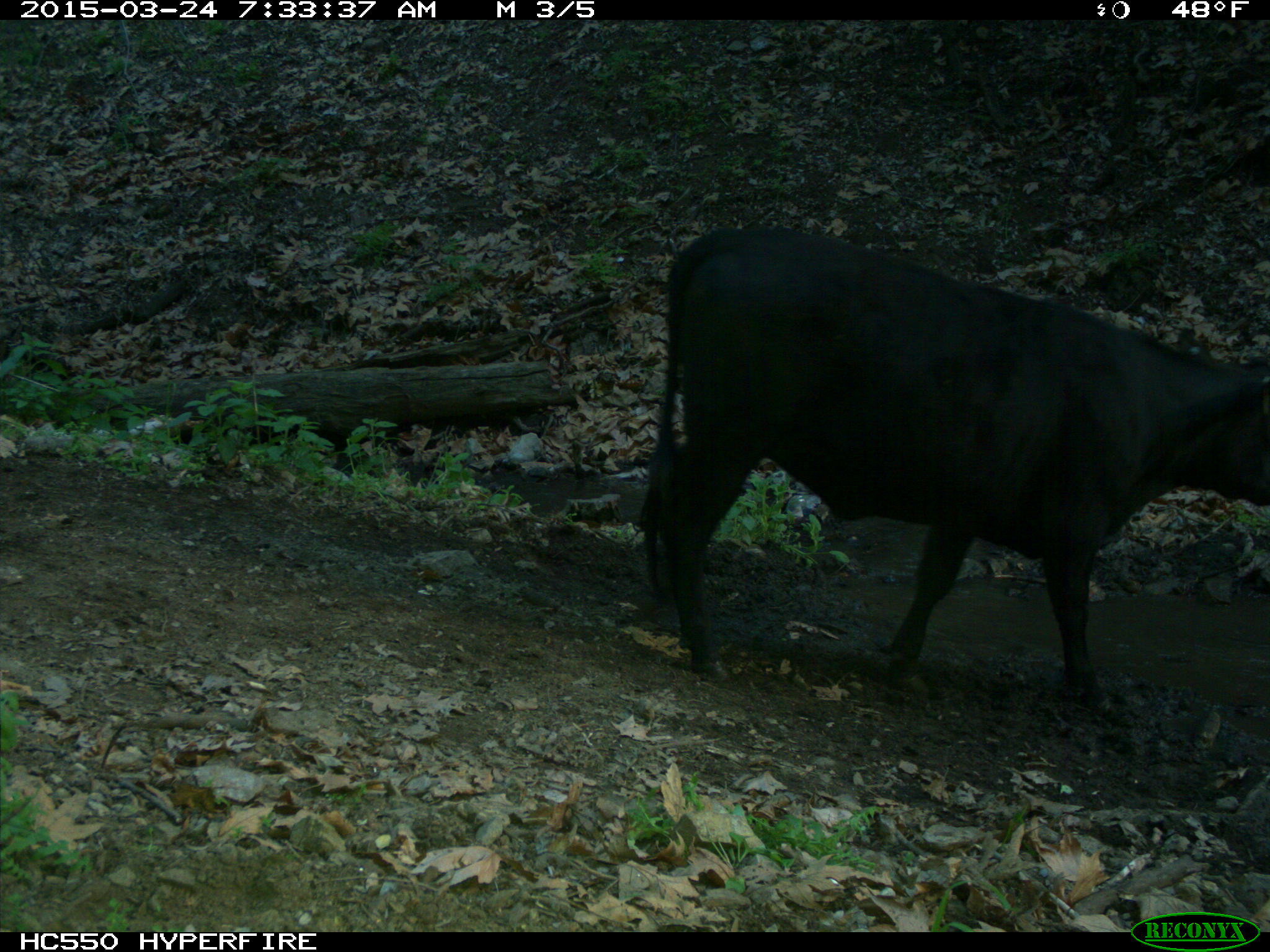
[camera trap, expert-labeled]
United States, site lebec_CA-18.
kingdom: Animalia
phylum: Chordata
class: Mammalia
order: Artiodactyla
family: Bovidae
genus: Bos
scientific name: Bos taurus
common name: domestic cow